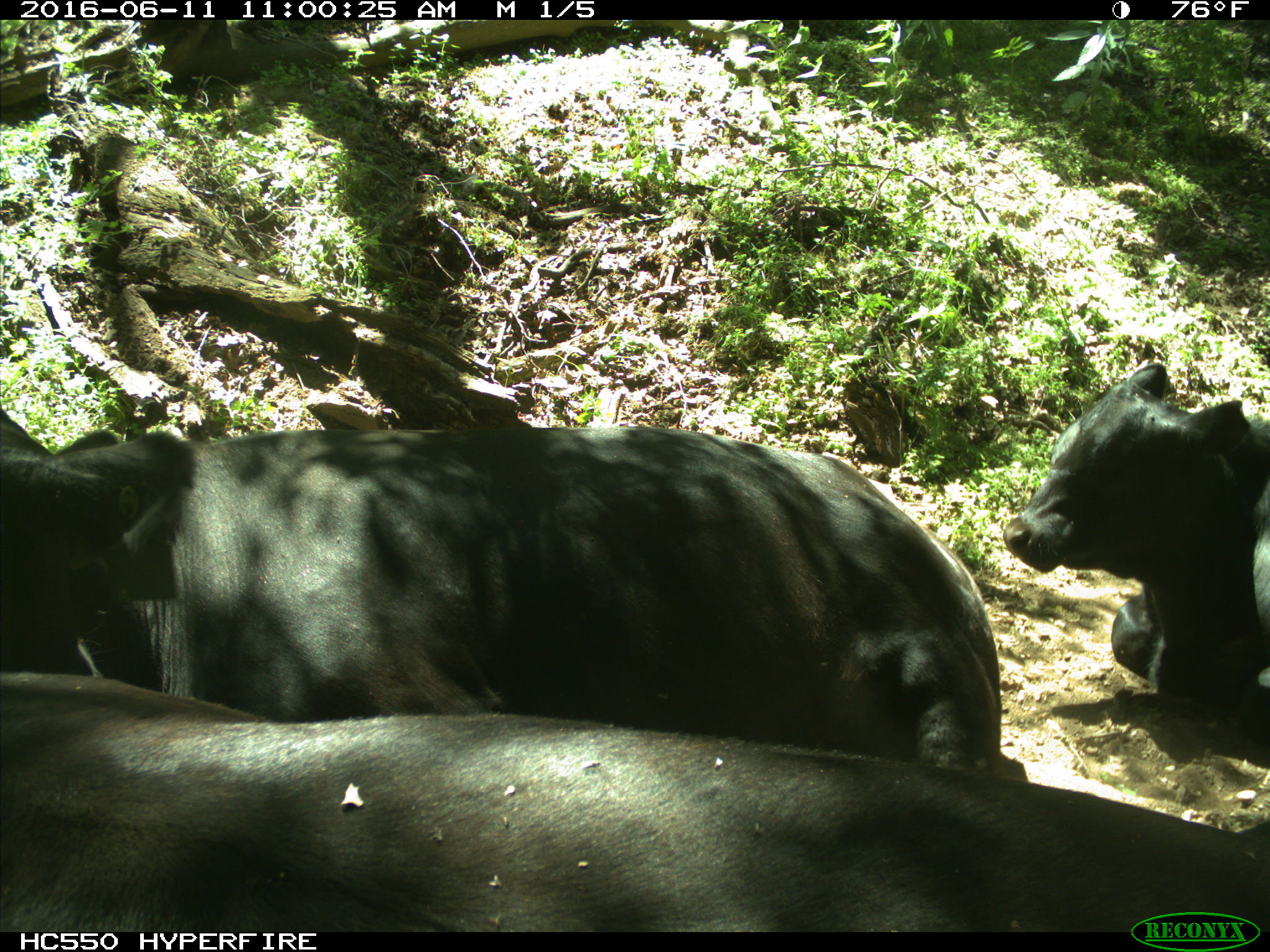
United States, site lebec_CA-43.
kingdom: Animalia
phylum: Chordata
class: Mammalia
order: Artiodactyla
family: Bovidae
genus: Bos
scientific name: Bos taurus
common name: domestic cow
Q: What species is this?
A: Bos taurus (domestic cow).